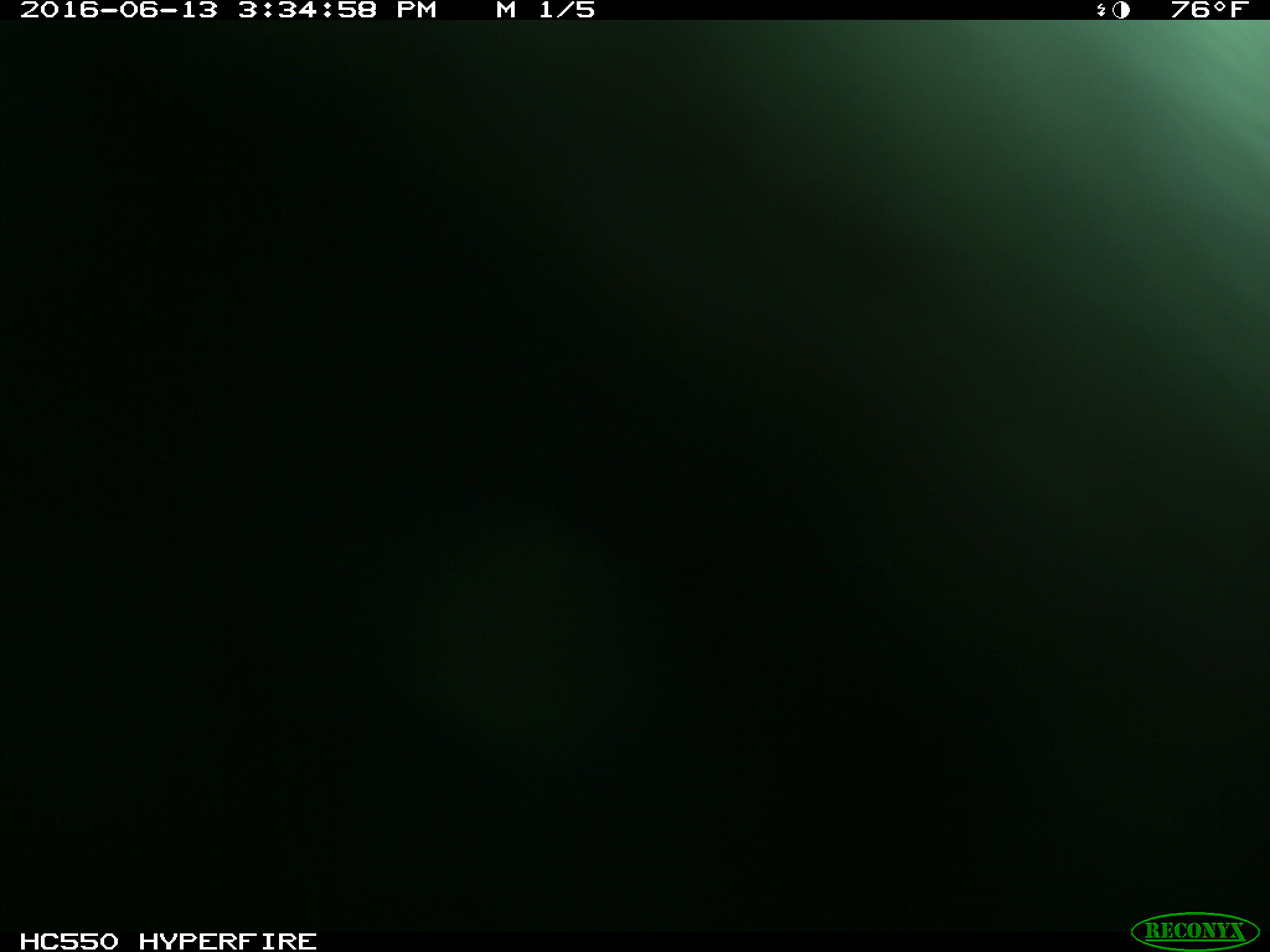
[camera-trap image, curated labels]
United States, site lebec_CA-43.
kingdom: Animalia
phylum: Chordata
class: Mammalia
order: Artiodactyla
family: Bovidae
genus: Bos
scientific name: Bos taurus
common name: domestic cow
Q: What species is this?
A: Bos taurus (domestic cow).